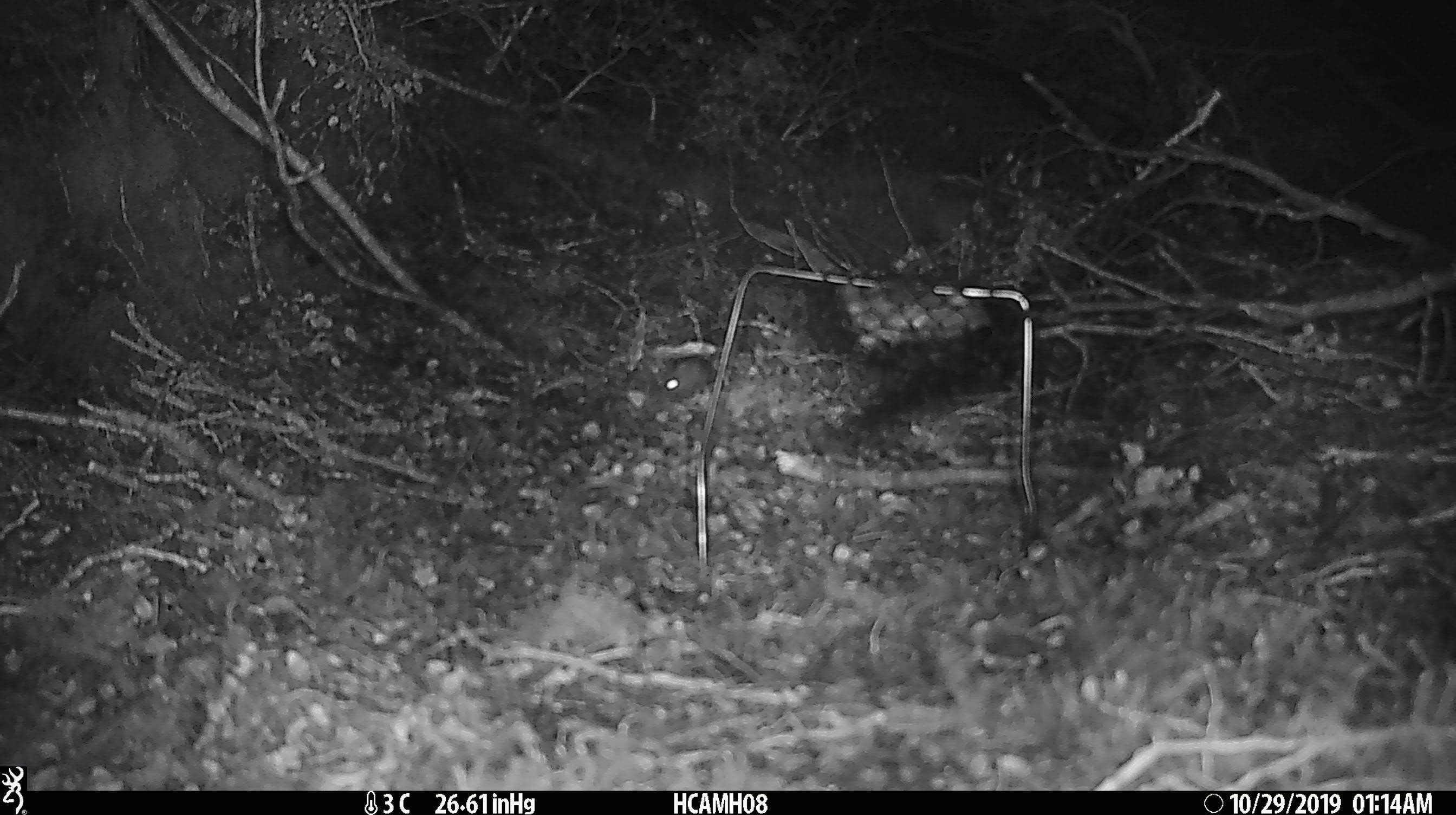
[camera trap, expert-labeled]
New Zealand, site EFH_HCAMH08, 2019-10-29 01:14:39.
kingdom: Animalia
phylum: Chordata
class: Mammalia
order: Rodentia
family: Muridae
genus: Mus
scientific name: Mus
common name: mouse